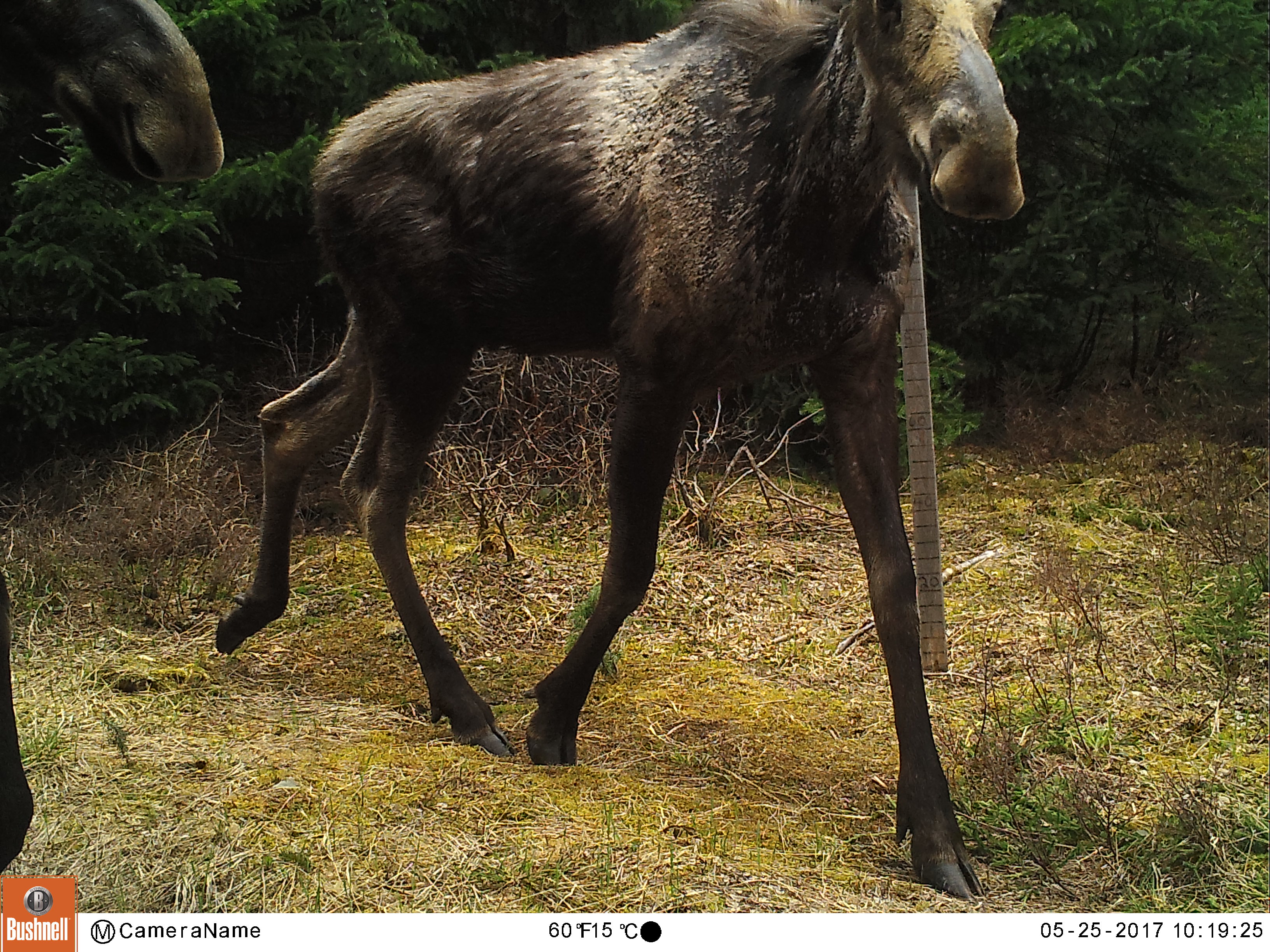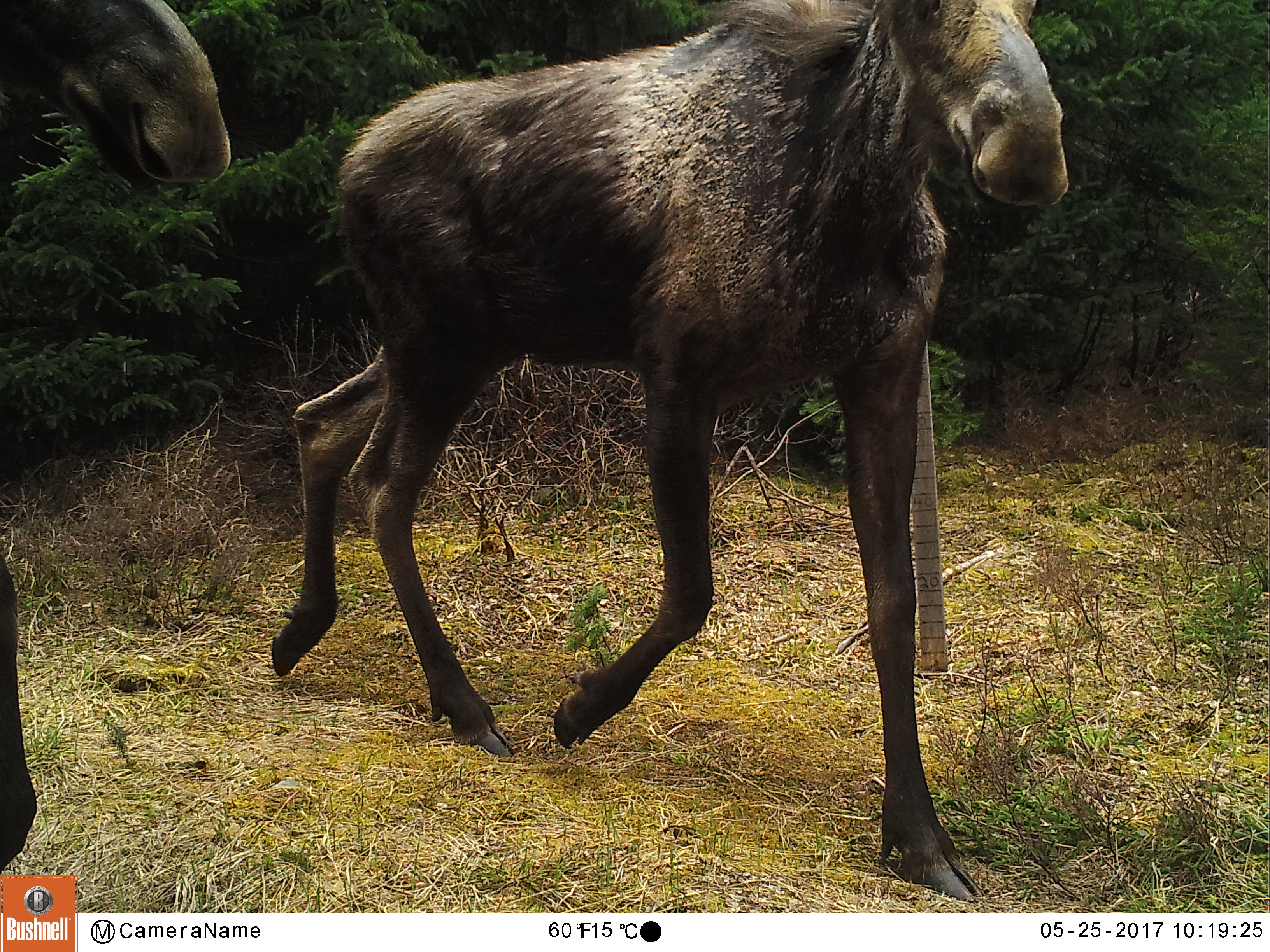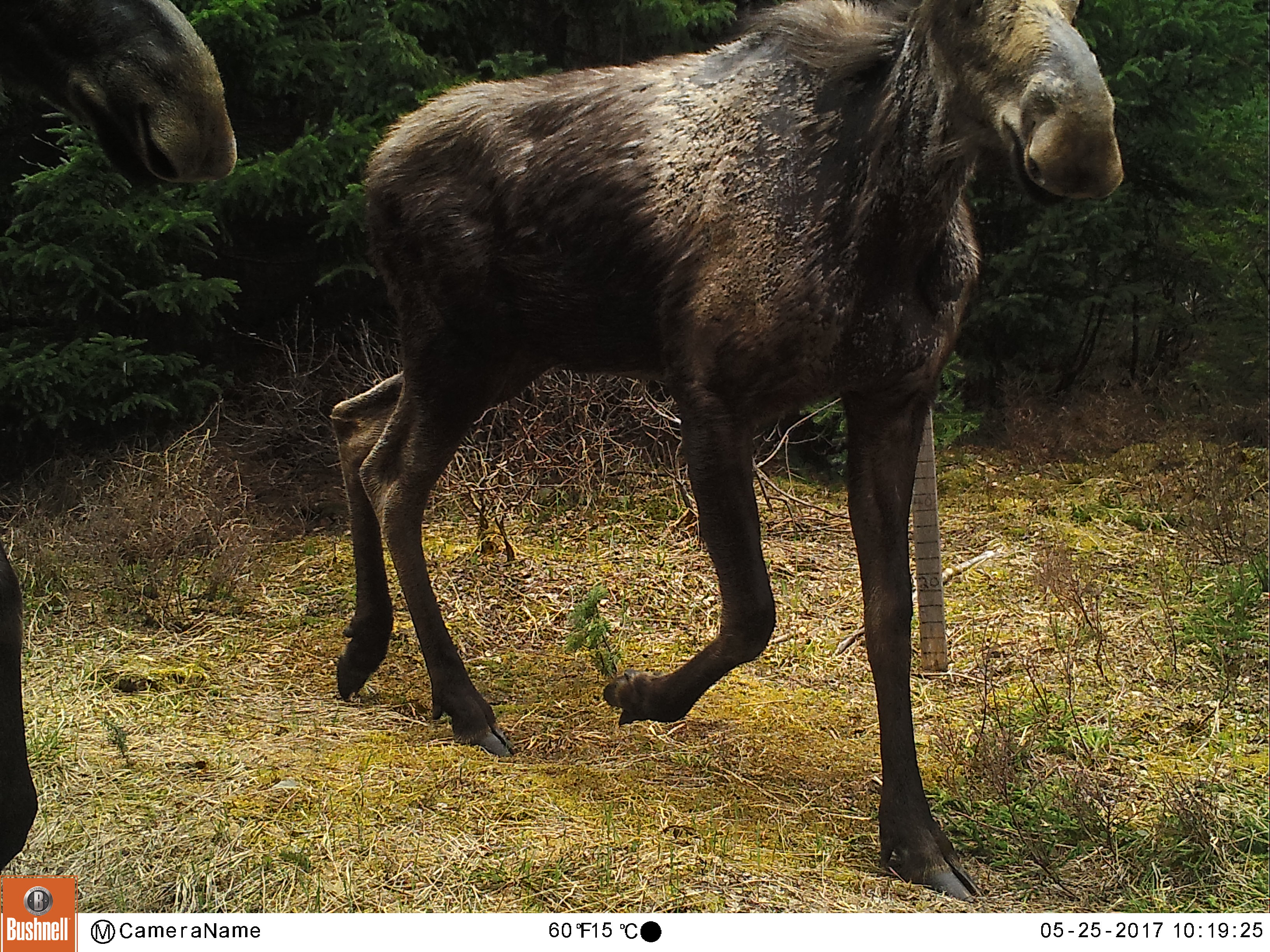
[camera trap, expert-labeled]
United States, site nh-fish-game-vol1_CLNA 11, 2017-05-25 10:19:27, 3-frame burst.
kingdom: Animalia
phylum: Chordata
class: Mammalia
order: Artiodactyla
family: Cervidae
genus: Alces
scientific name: Alces alces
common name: moose